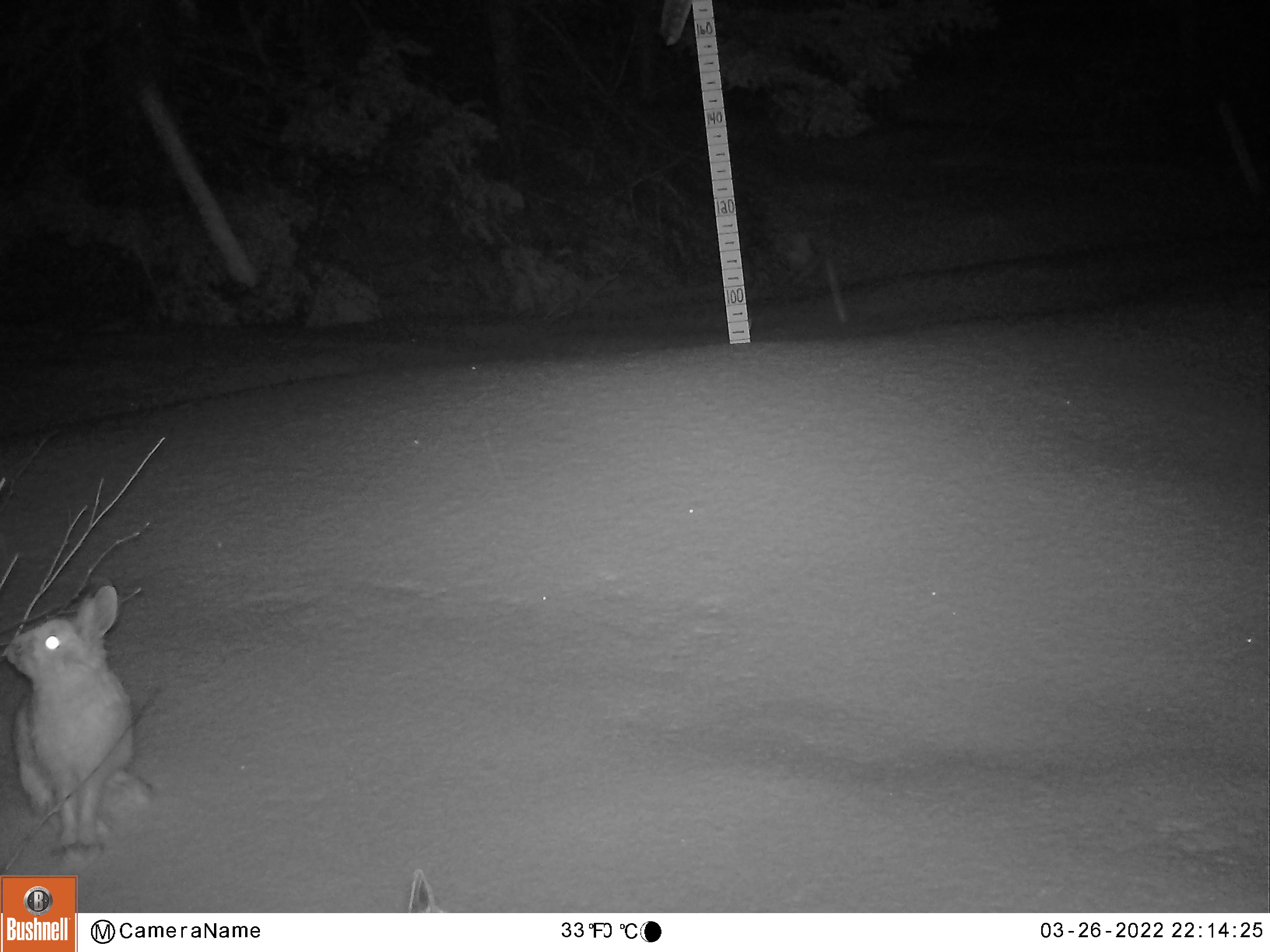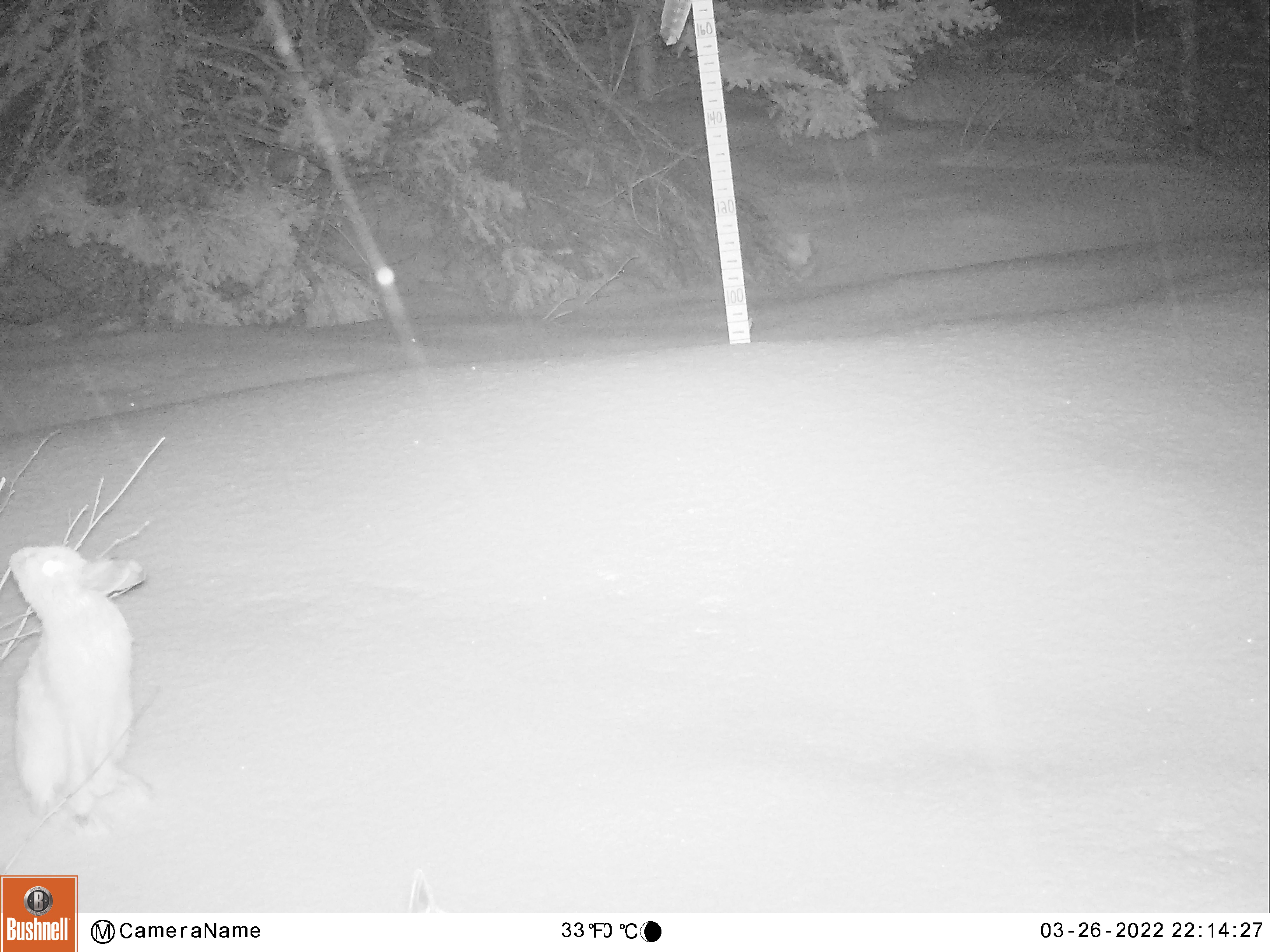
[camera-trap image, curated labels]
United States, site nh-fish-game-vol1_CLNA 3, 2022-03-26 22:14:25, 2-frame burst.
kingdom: Animalia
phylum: Chordata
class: Mammalia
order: Lagomorpha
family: Leporidae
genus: Lepus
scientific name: Lepus americanus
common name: snowshoe hare